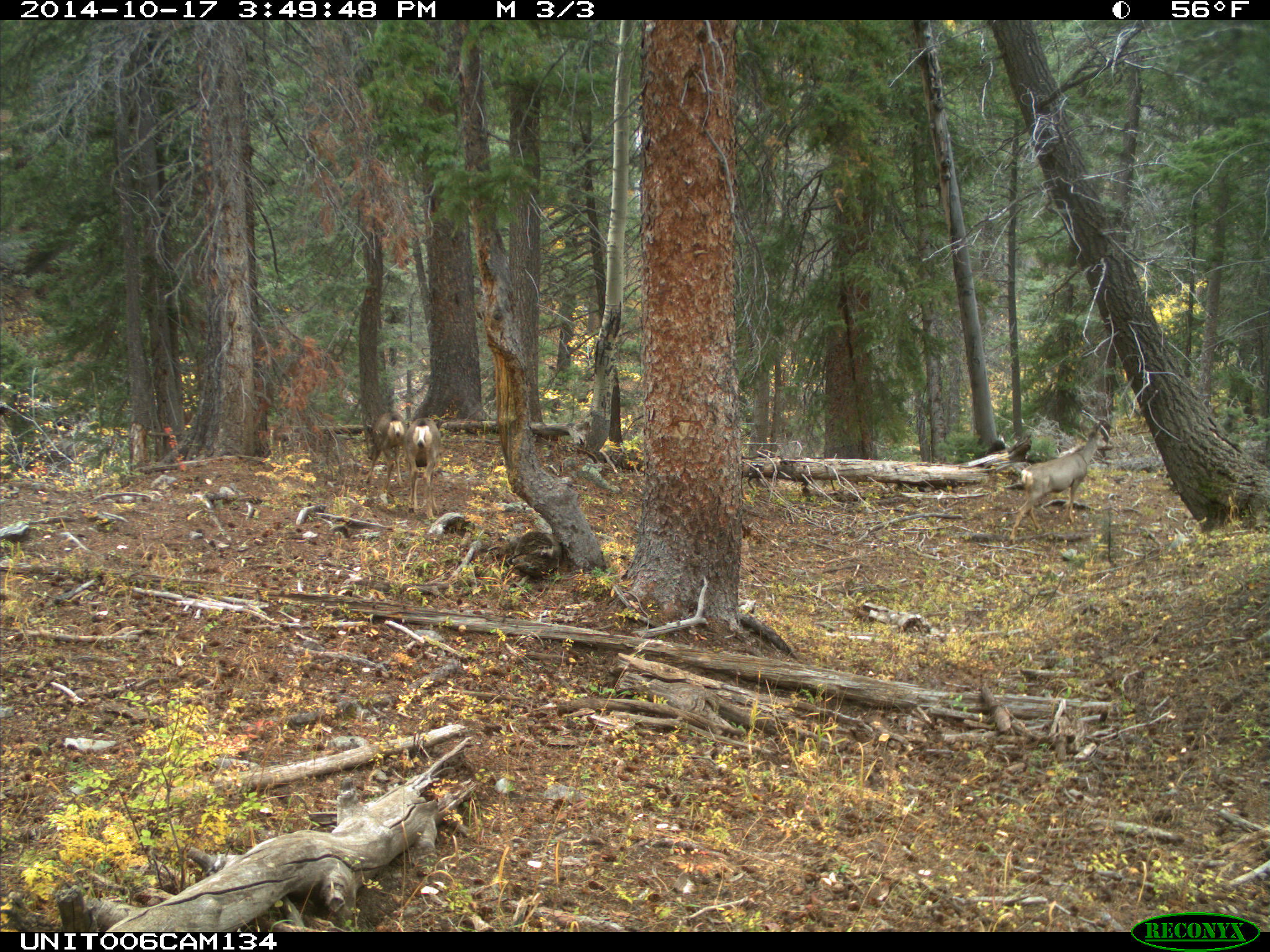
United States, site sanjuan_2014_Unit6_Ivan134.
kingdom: Animalia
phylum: Chordata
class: Mammalia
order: Artiodactyla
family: Cervidae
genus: Odocoileus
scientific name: Odocoileus hemionus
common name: mule deer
Odocoileus hemionus (mule deer).